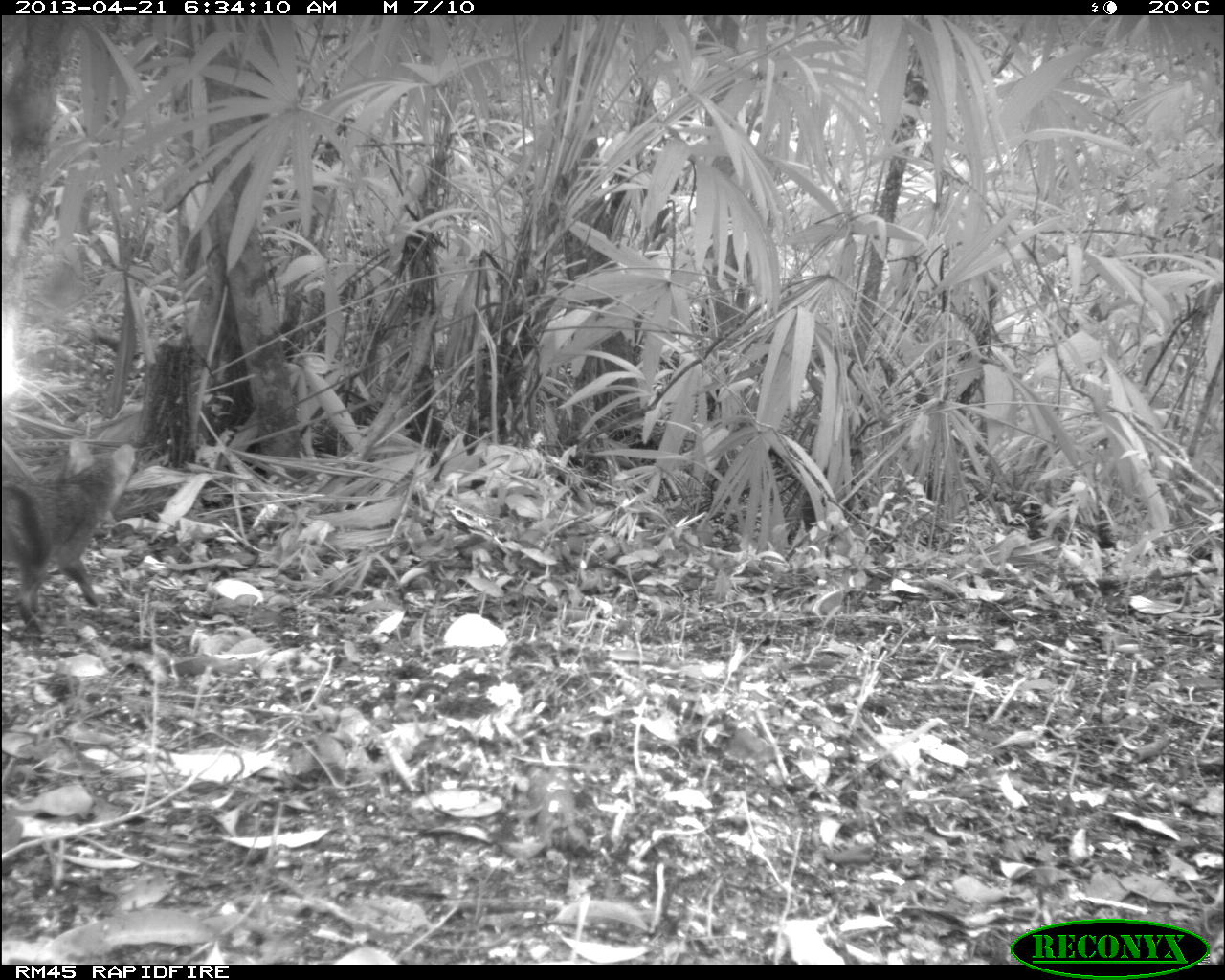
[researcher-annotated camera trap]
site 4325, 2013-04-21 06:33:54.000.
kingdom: Animalia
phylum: Chordata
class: Mammalia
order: Carnivora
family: Canidae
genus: Urocyon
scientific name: Urocyon cinereoargenteus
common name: gray fox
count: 1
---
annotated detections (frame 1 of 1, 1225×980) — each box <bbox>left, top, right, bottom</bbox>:
urocyon cinereoargenteus: <bbox>0, 438, 130, 630</bbox>